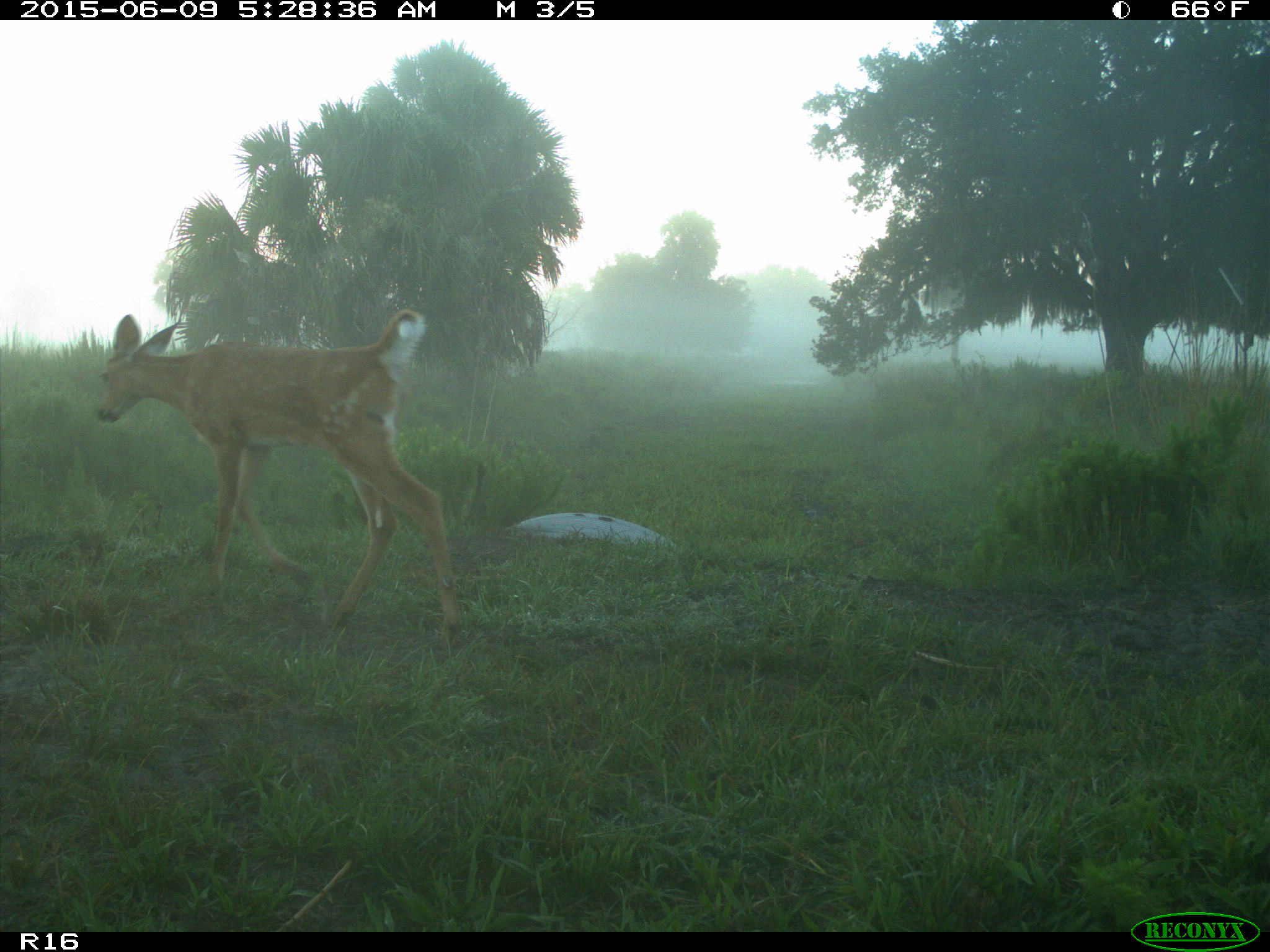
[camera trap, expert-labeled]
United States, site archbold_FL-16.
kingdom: Animalia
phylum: Chordata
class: Mammalia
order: Artiodactyla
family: Cervidae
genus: Odocoileus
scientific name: Odocoileus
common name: deer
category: unidentified deer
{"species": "unidentified deer (deer) (Odocoileus)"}